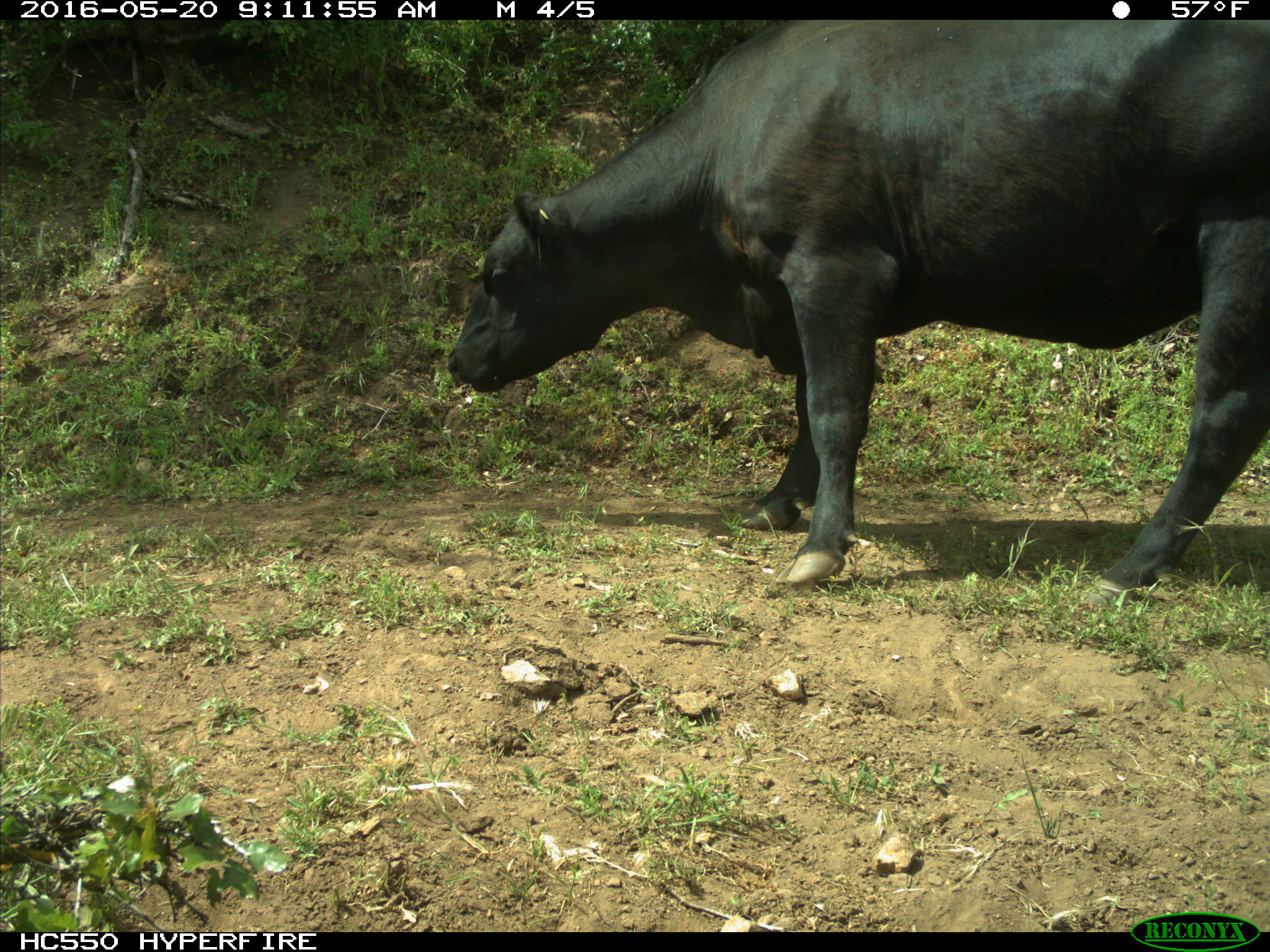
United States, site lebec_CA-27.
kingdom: Animalia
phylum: Chordata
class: Mammalia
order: Artiodactyla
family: Bovidae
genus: Bos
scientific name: Bos taurus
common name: domestic cow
Bos taurus (domestic cow).